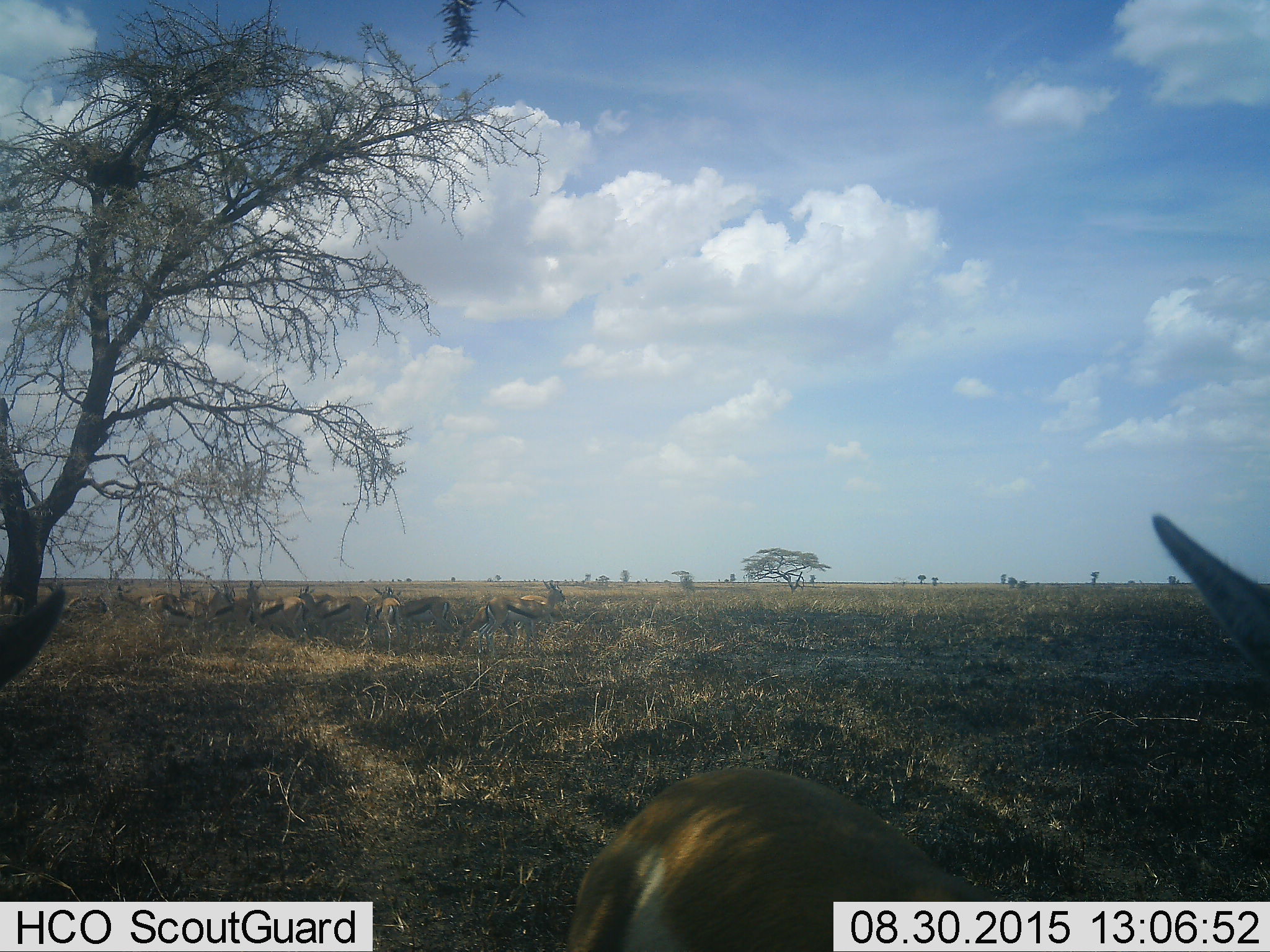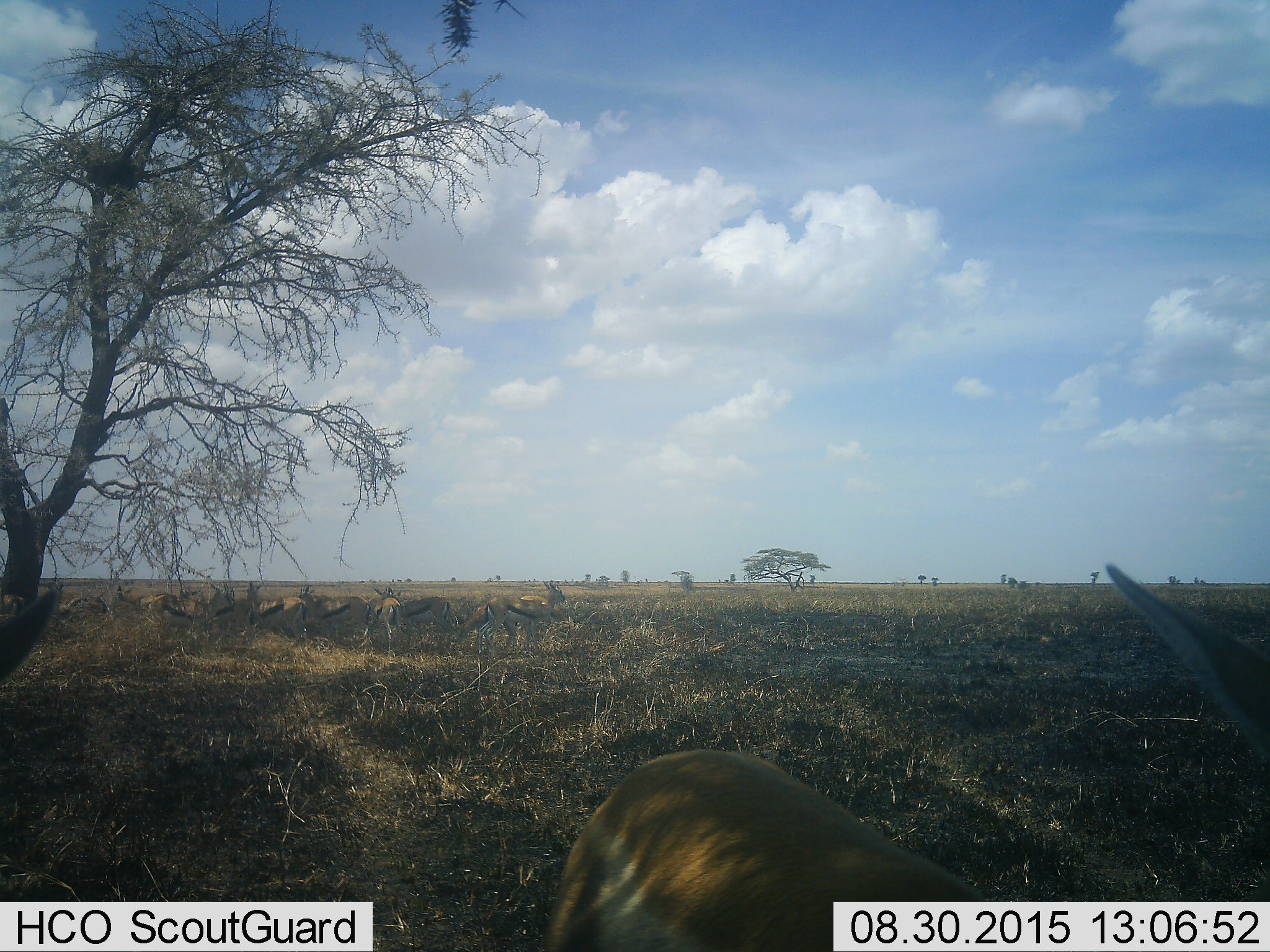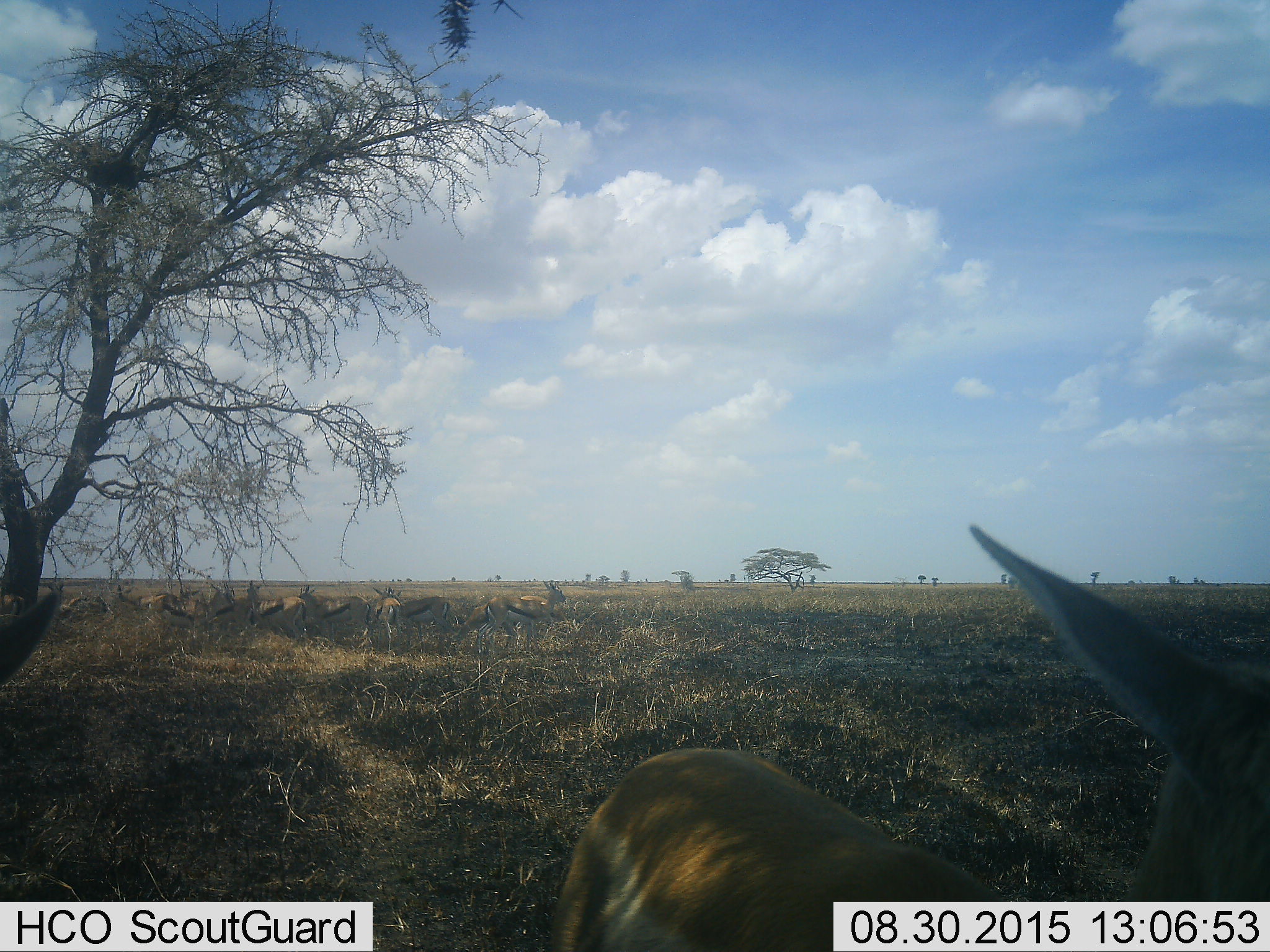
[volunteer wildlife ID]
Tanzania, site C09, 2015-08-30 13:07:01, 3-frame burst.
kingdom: Animalia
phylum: Chordata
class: Mammalia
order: Artiodactyla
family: Bovidae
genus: Eudorcas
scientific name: Eudorcas thomsonii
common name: thomson's gazelle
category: gazellethomsons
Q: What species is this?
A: Gazellethomsons (thomson's gazelle) (Eudorcas thomsonii).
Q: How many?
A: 11-50.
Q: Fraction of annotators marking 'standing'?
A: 100%.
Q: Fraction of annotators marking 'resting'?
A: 12%.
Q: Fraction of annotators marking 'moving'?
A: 12%.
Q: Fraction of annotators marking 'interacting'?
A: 0%.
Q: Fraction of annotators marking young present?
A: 6%.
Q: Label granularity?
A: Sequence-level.